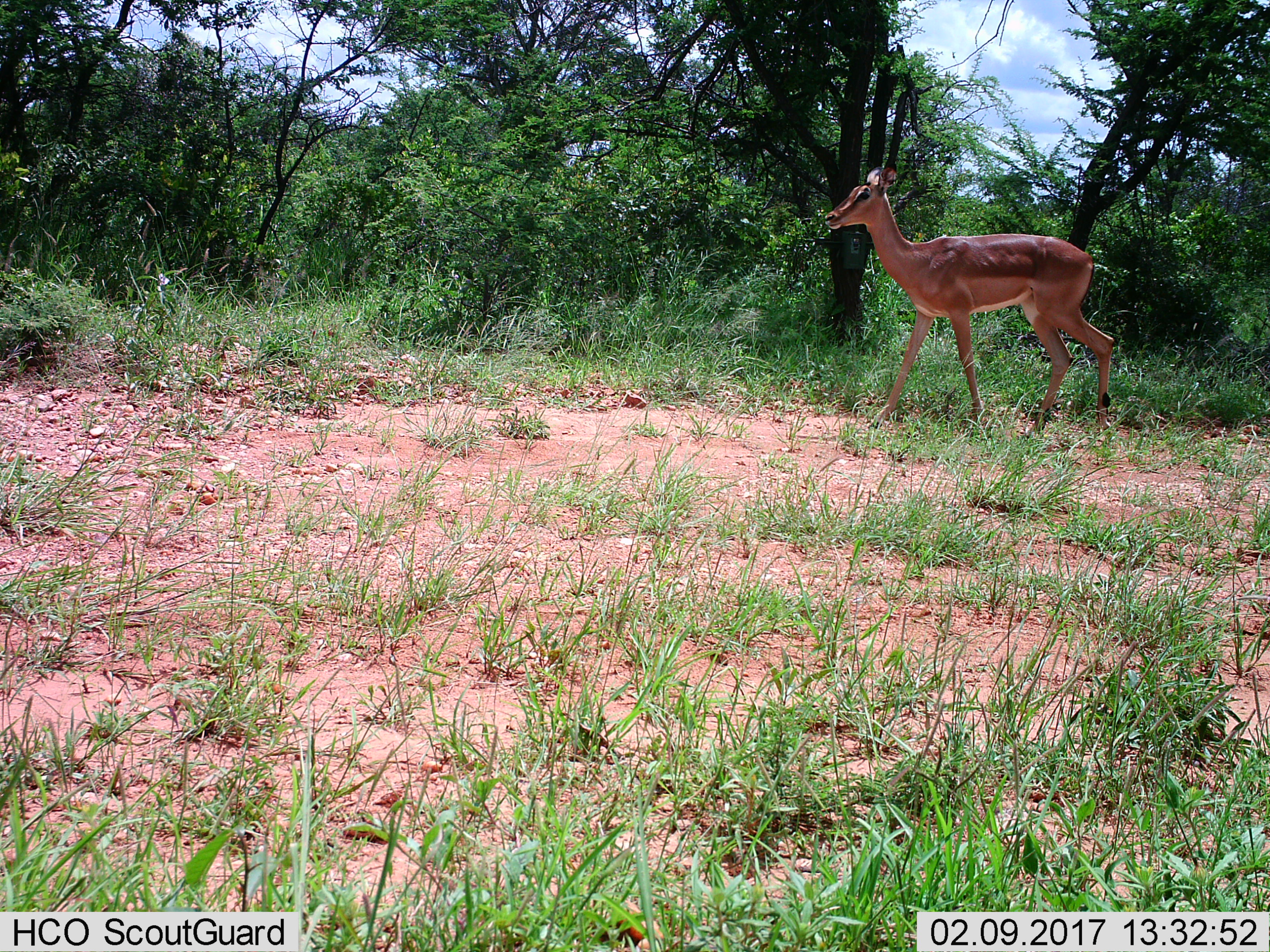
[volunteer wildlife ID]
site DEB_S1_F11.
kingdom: Animalia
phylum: Chordata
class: Mammalia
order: Artiodactyla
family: Bovidae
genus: Aepyceros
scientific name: Aepyceros melampus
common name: impala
Impala (Aepyceros melampus), count 1. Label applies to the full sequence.